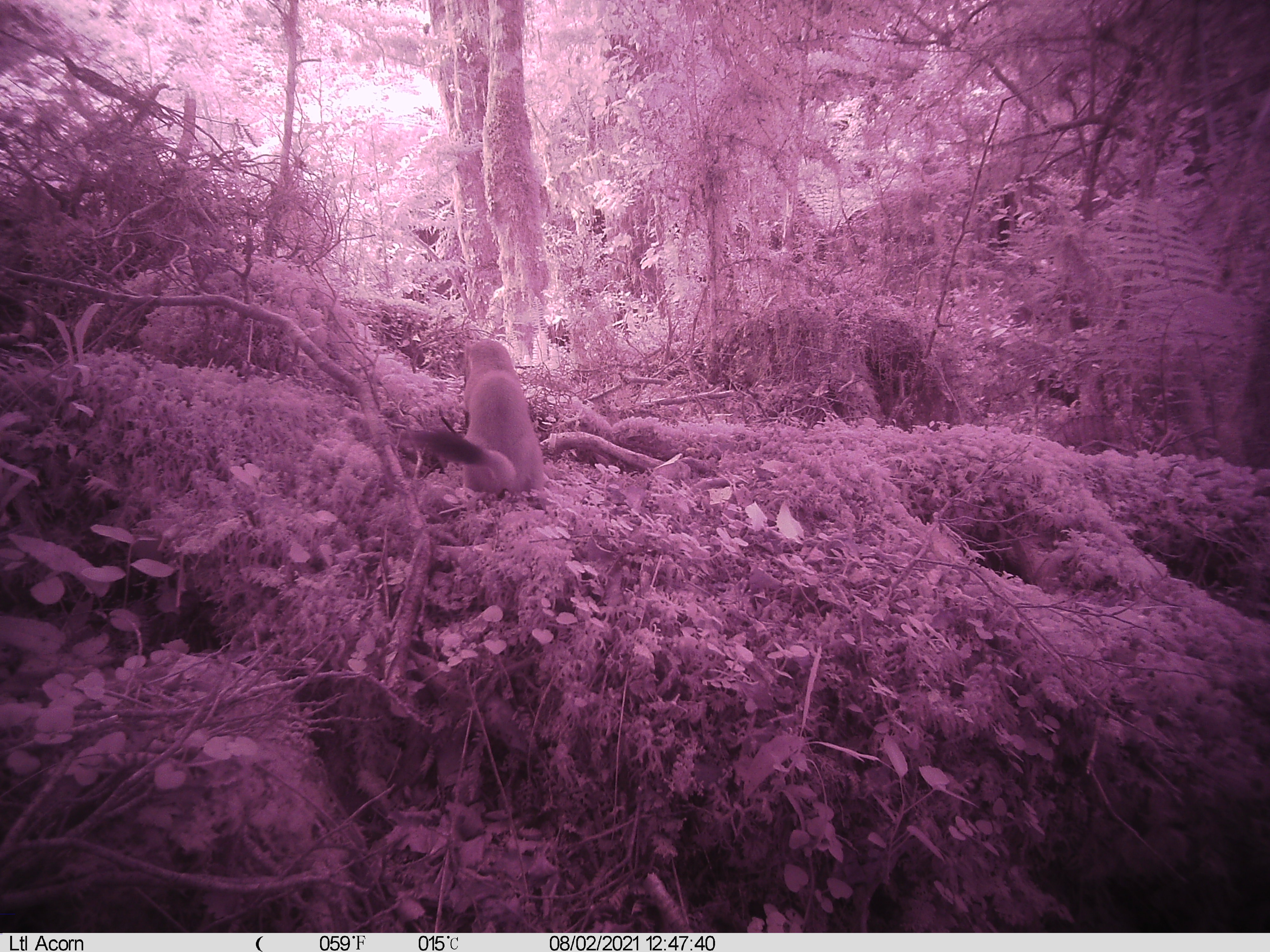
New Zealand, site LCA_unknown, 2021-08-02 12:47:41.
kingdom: Animalia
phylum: Chordata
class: Mammalia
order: Carnivora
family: Mustelidae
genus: Mustela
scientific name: Mustela erminea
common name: stoat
Stoat (Mustela erminea).